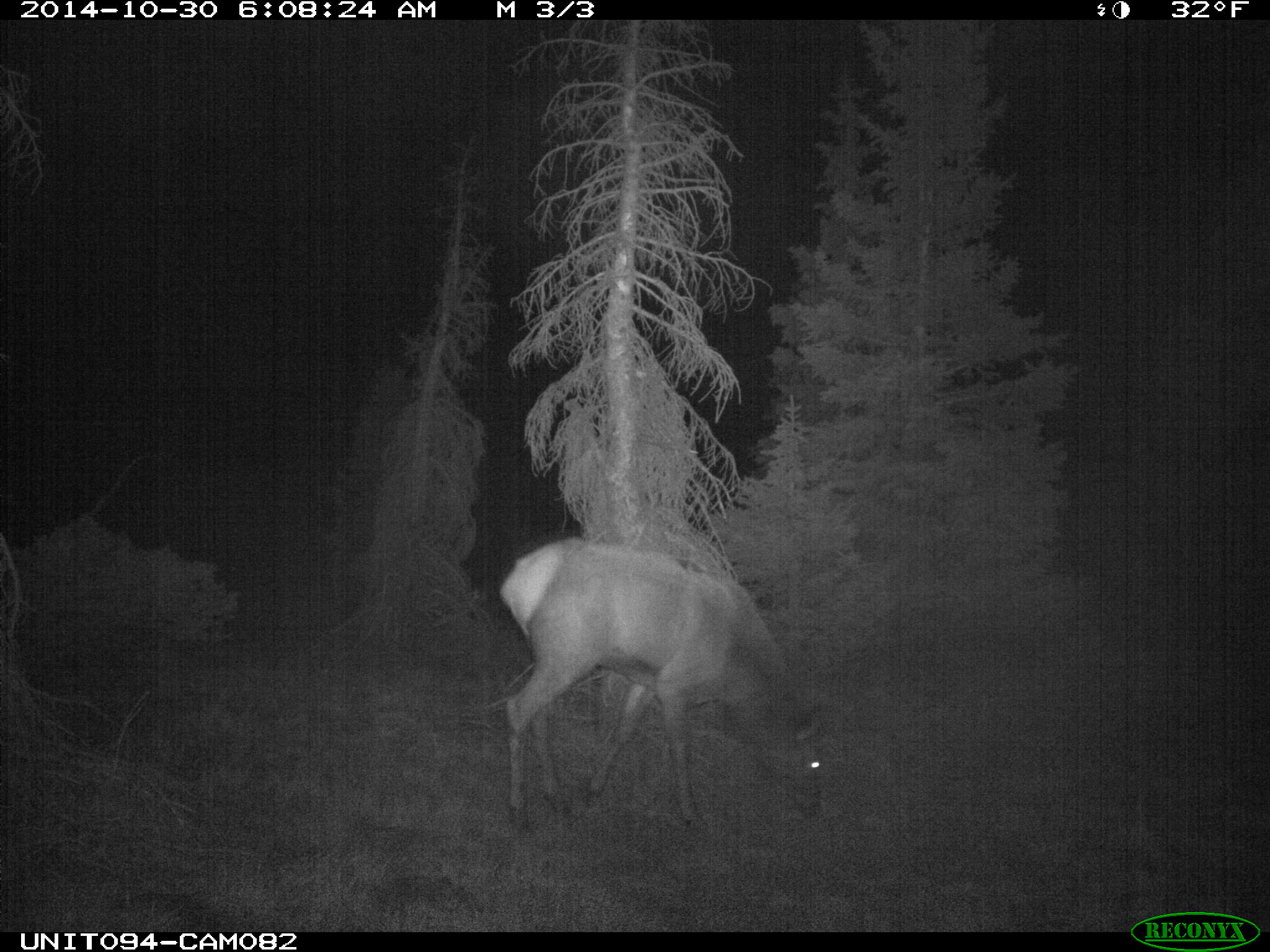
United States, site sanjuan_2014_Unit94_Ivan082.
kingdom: Animalia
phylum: Chordata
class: Mammalia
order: Artiodactyla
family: Cervidae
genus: Cervus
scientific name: Cervus elaphus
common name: red deer